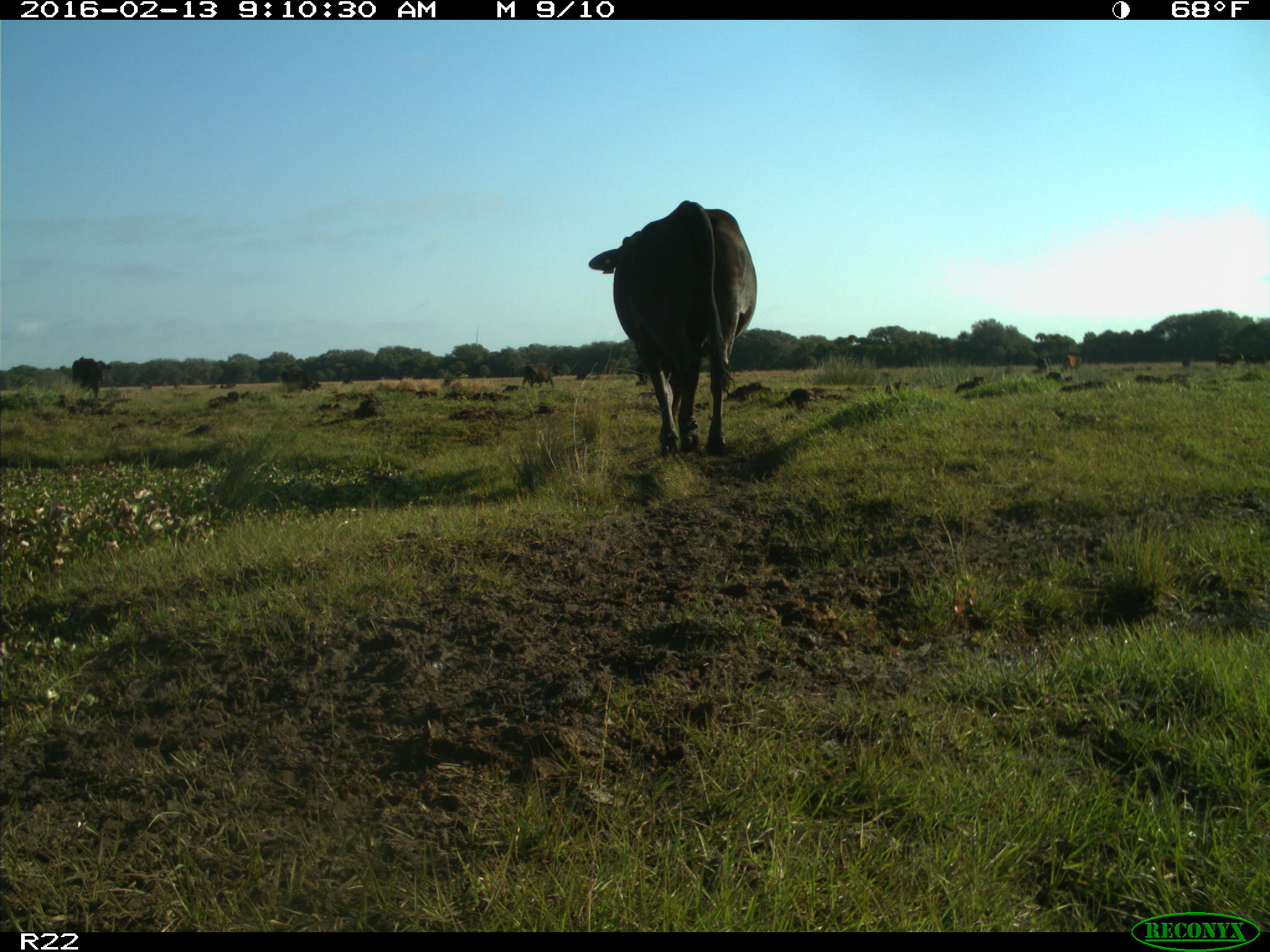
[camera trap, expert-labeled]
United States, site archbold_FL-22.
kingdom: Animalia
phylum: Chordata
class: Mammalia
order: Artiodactyla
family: Bovidae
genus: Bos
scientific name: Bos taurus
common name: domestic cow